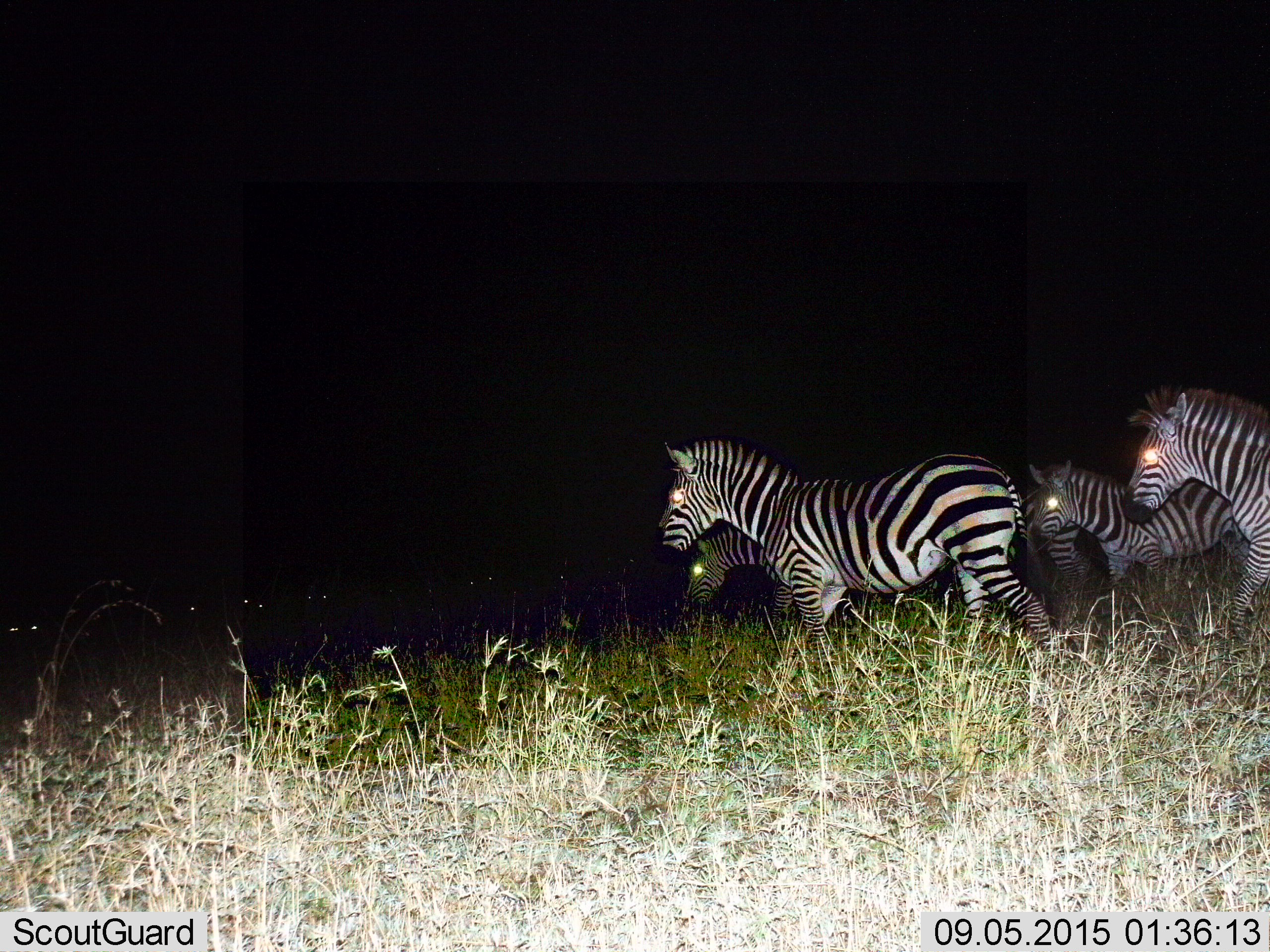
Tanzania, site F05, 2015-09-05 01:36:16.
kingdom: Animalia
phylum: Chordata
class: Mammalia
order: Perissodactyla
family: Equidae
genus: Equus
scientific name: Equus quagga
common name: plains zebra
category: zebra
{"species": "zebra (plains zebra) (Equus quagga)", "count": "5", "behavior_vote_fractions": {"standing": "40%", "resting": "5%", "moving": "80%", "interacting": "0%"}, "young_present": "5%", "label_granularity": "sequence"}